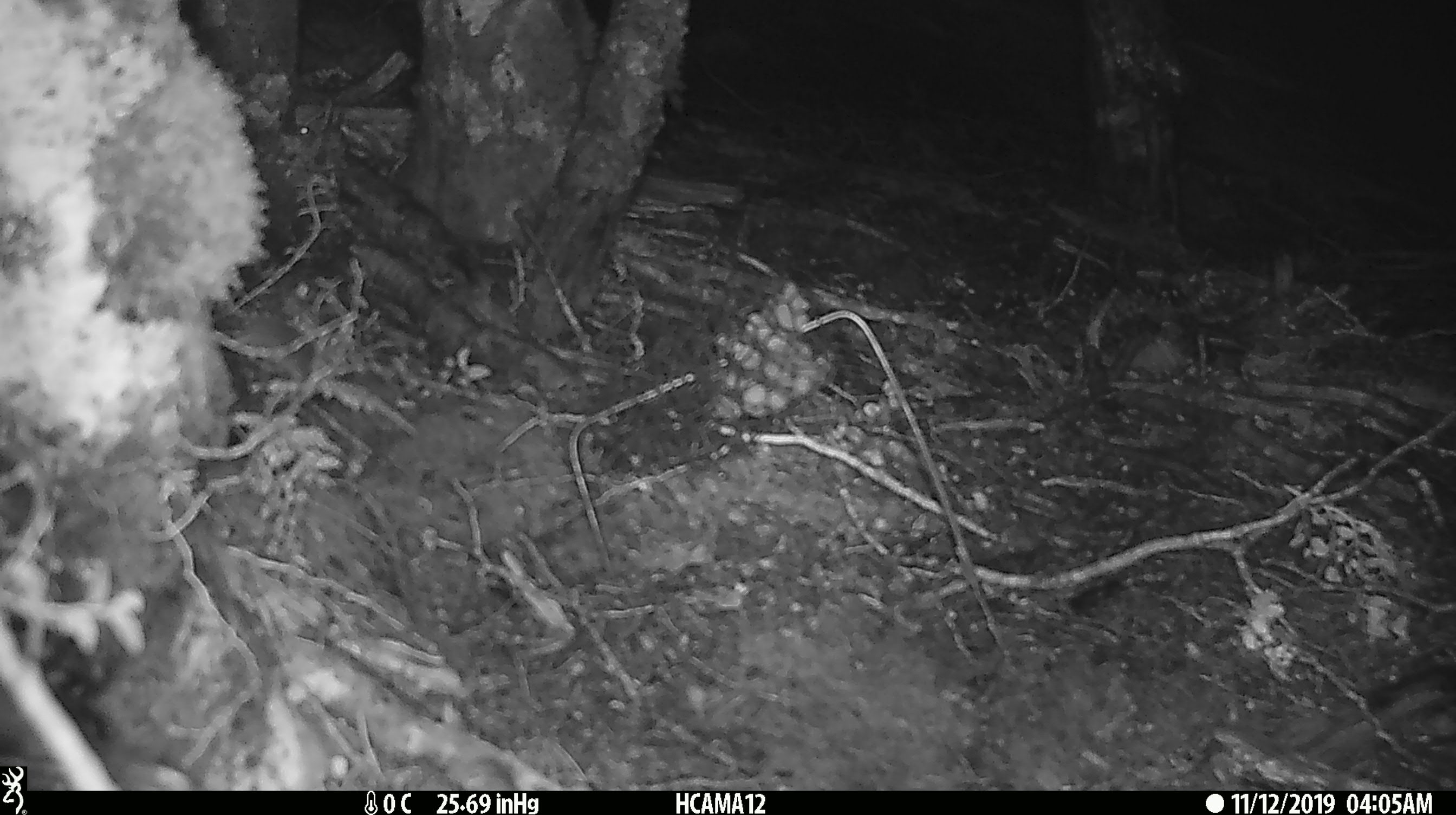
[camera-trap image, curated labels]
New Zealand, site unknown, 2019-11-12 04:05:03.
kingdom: Animalia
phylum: Chordata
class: Mammalia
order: Rodentia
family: Muridae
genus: Mus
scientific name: Mus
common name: mouse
Mouse (Mus).